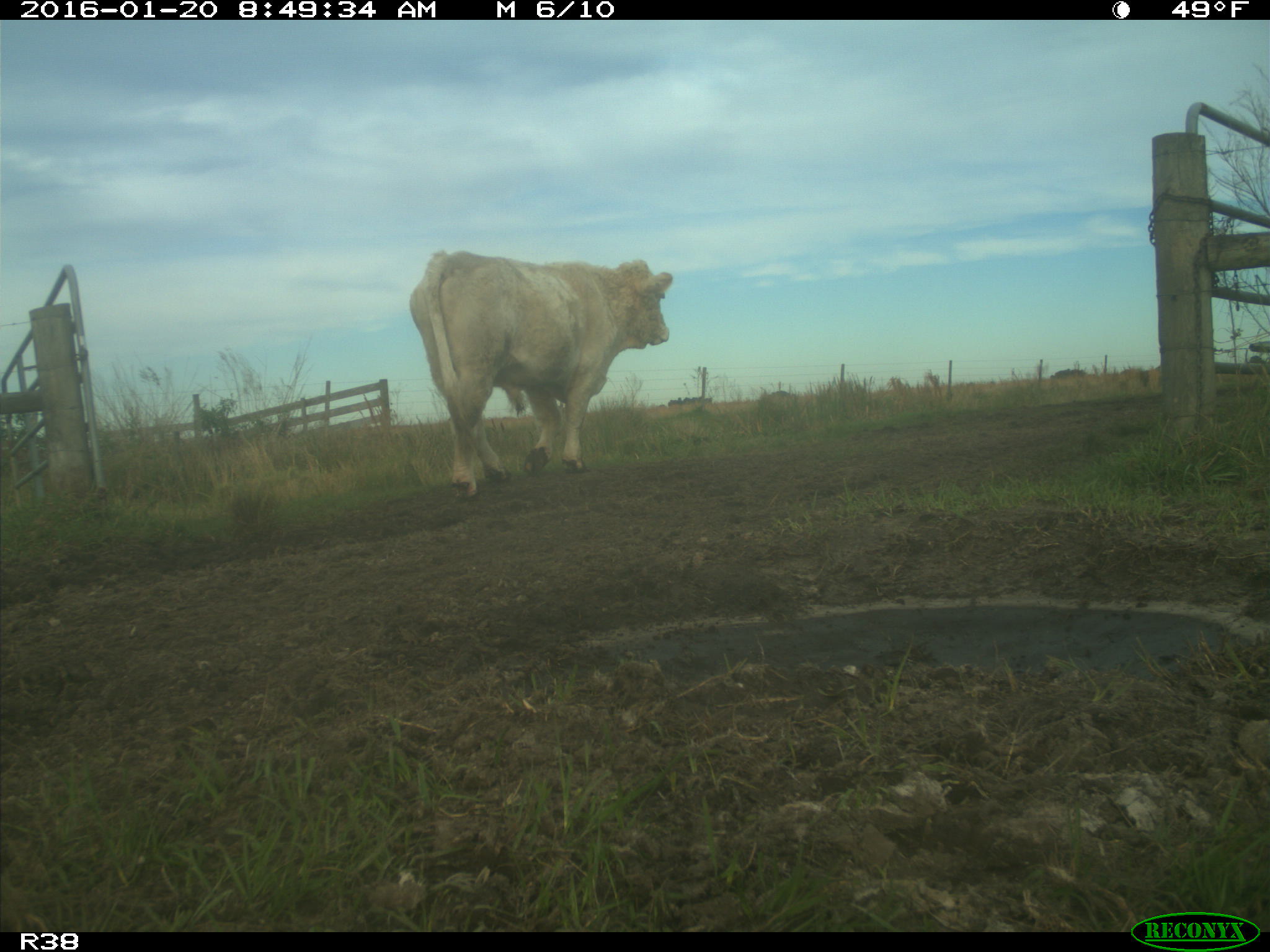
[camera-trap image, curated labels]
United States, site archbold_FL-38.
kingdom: Animalia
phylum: Chordata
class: Mammalia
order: Artiodactyla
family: Bovidae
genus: Bos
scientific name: Bos taurus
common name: domestic cow